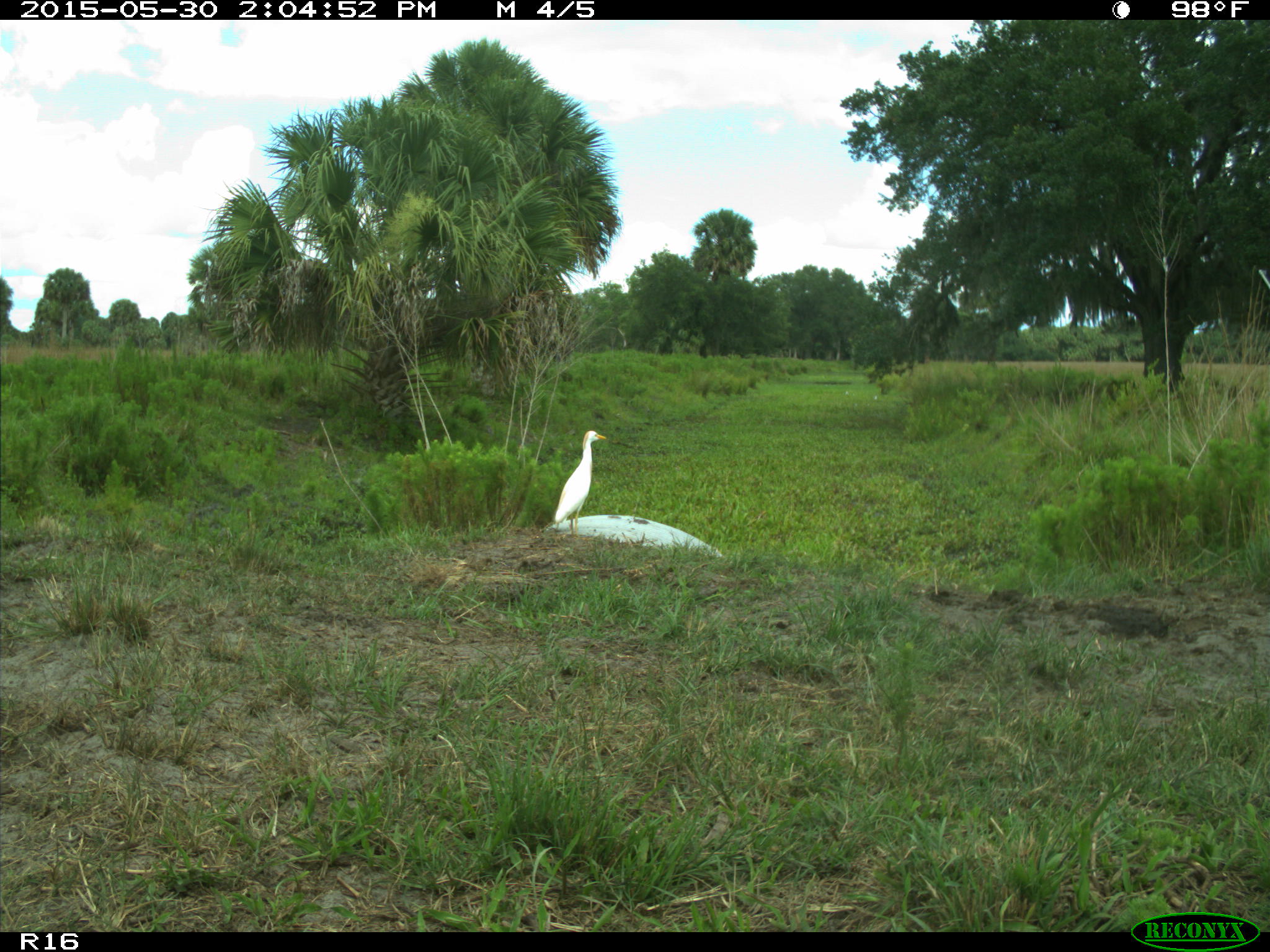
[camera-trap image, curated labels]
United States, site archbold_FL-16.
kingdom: Animalia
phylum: Chordata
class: Aves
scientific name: Aves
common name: birds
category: unidentified bird